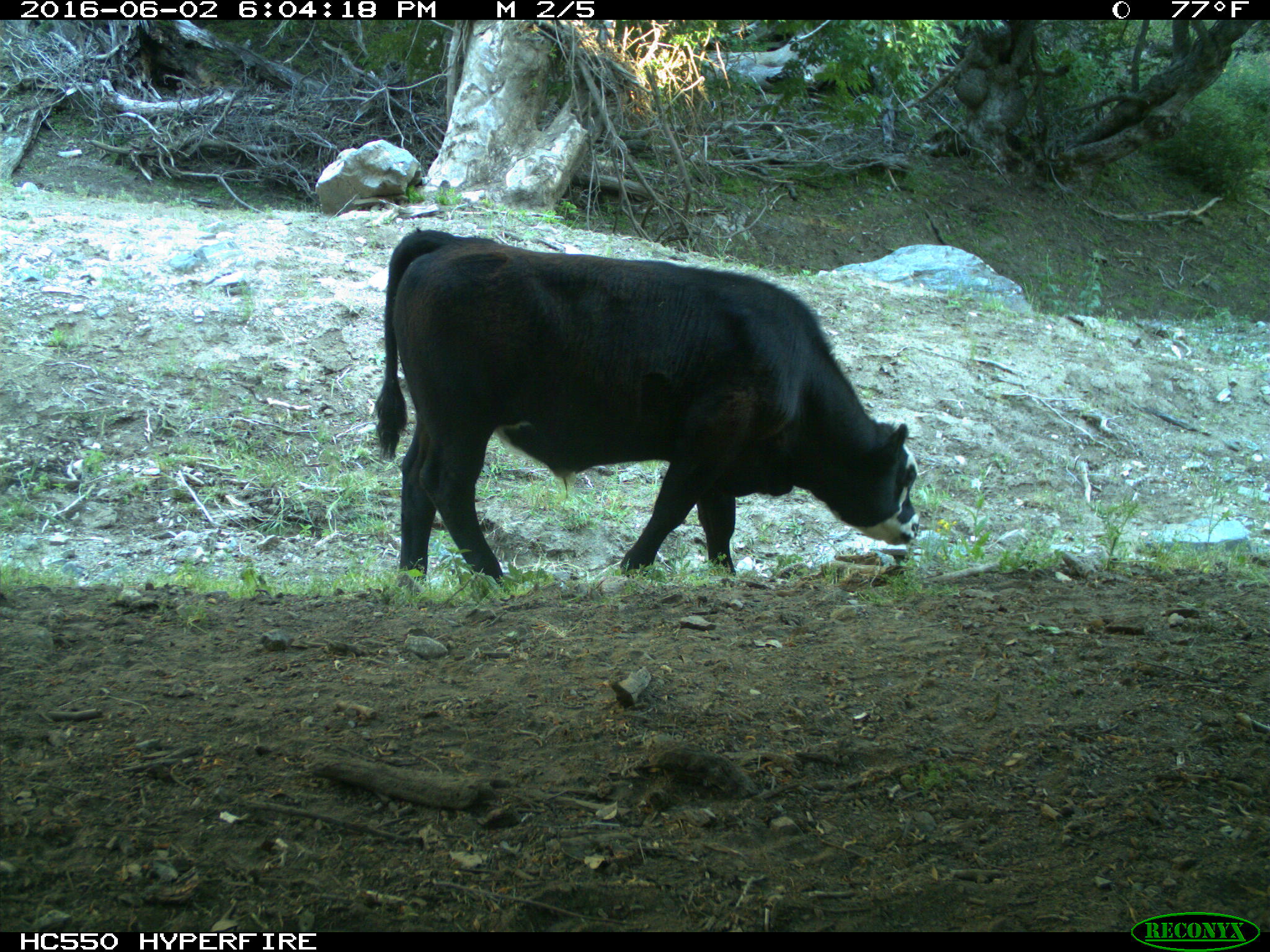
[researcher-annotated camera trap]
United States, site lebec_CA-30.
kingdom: Animalia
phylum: Chordata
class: Mammalia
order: Artiodactyla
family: Bovidae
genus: Bos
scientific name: Bos taurus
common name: domestic cow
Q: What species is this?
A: Bos taurus (domestic cow).